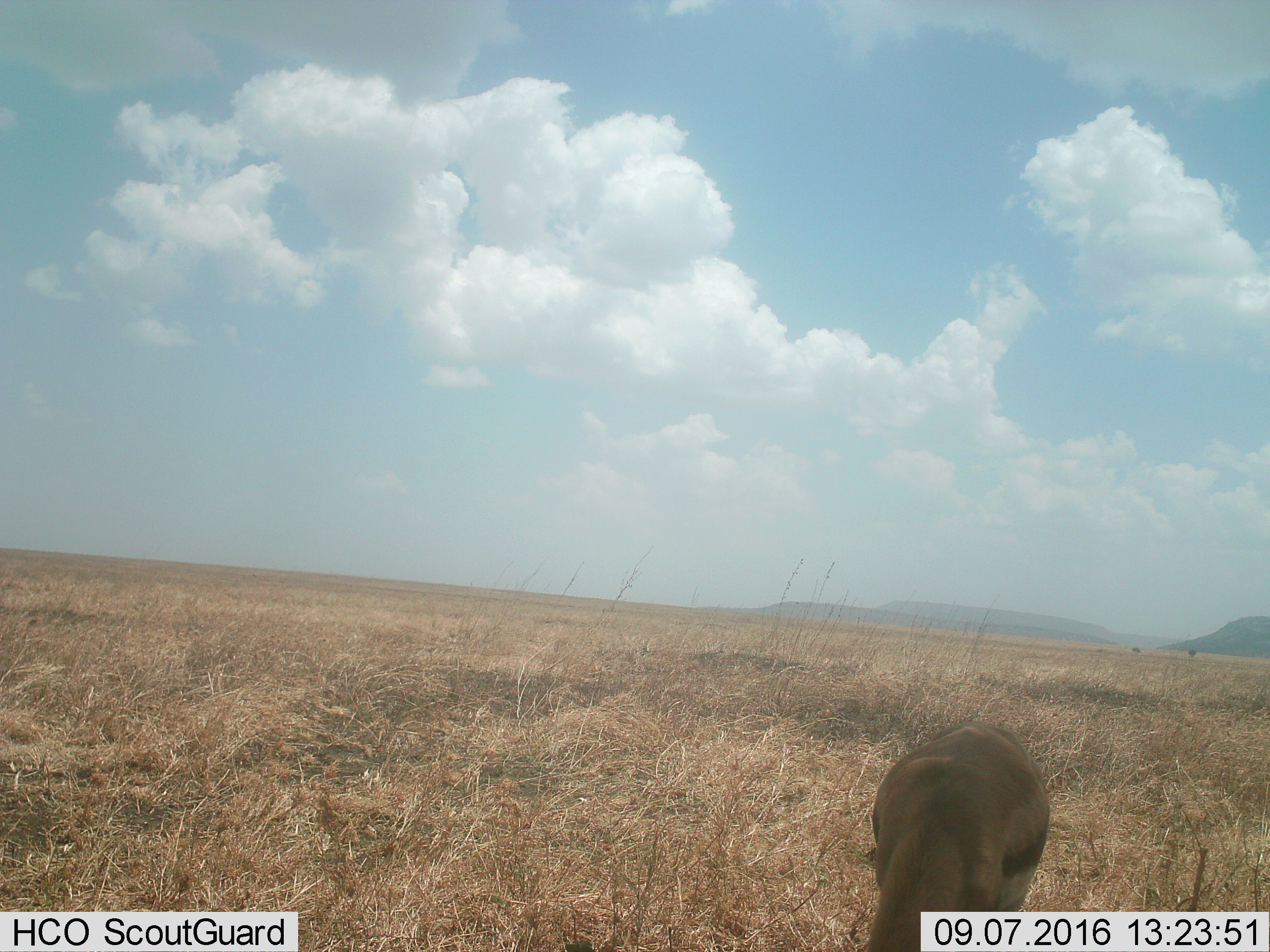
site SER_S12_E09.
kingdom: Animalia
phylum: Chordata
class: Mammalia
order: Artiodactyla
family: Bovidae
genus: Eudorcas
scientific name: Eudorcas thomsonii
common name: thomson's gazelle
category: gazellethomsons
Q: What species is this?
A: Gazellethomsons (thomson's gazelle) (Eudorcas thomsonii).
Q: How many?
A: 1.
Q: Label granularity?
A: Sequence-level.